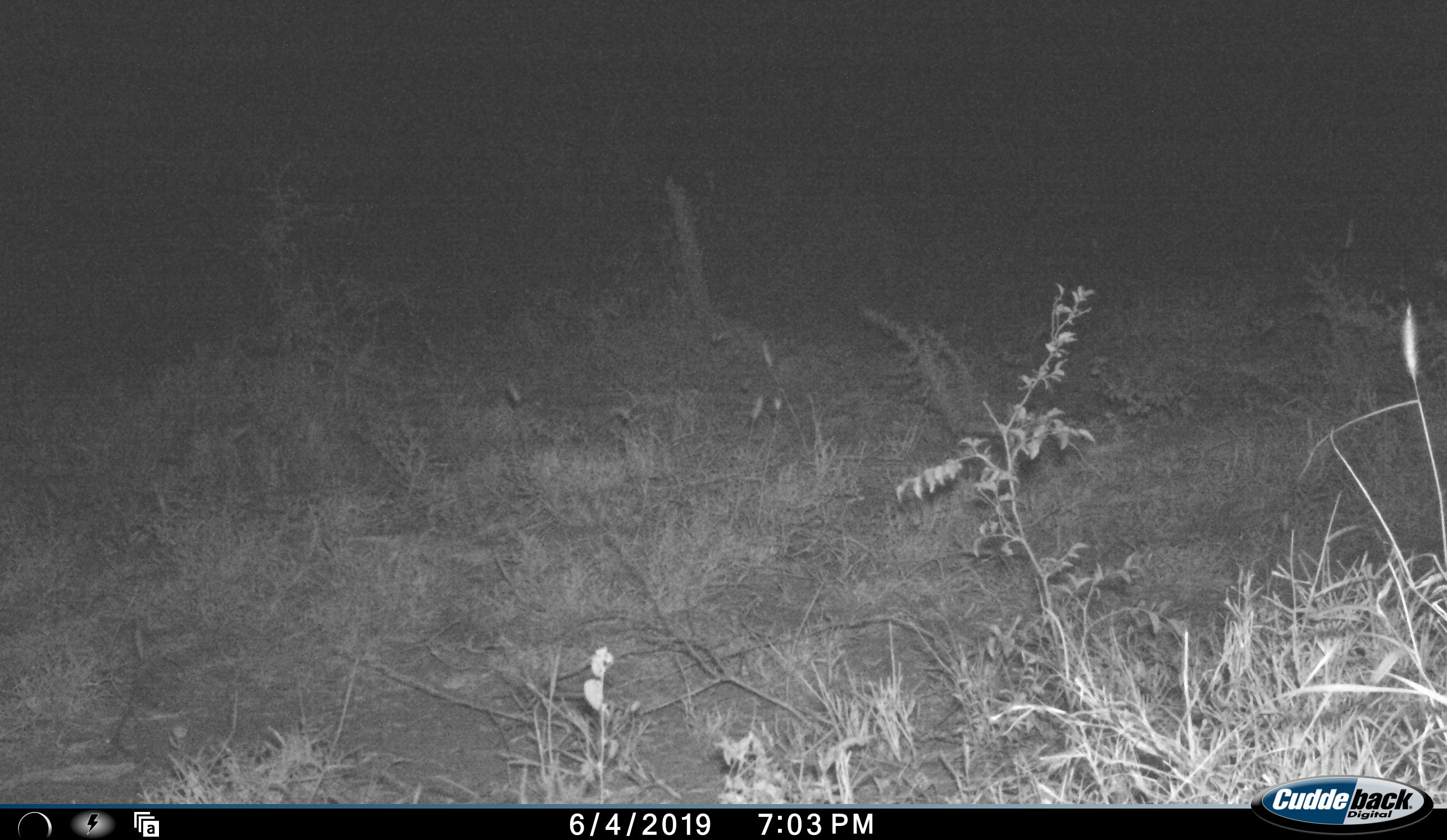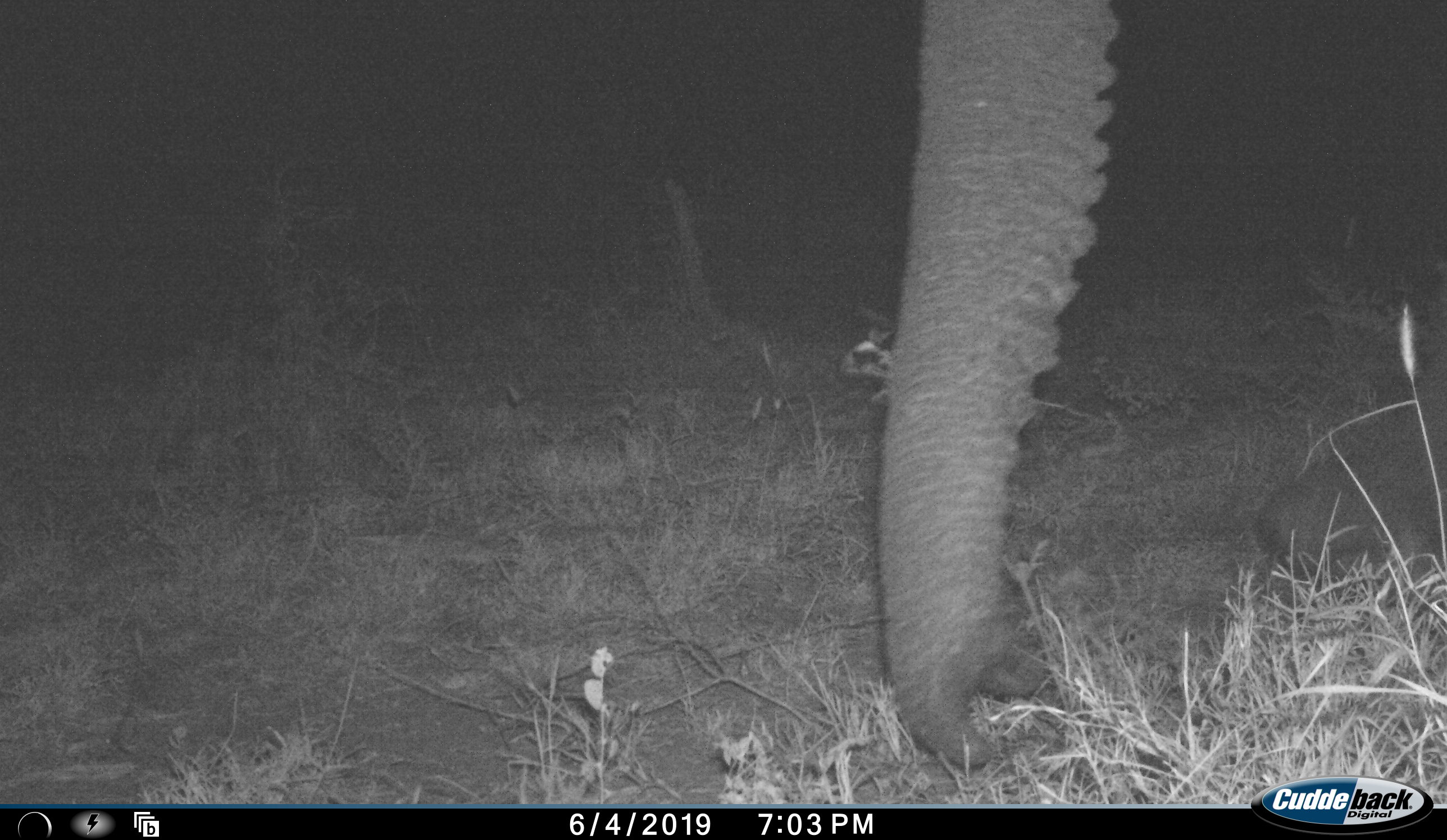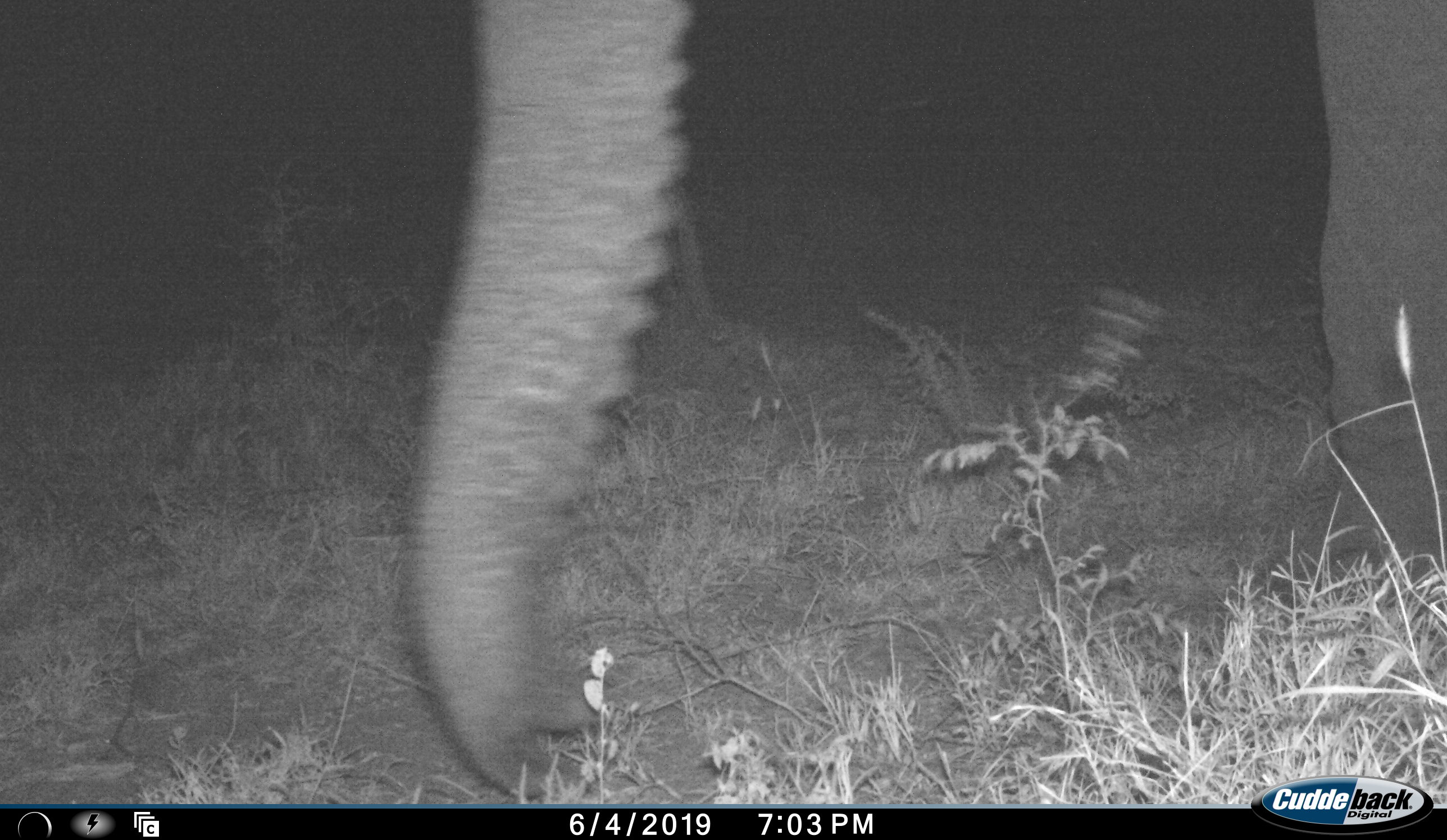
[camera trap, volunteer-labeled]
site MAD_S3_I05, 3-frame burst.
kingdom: Animalia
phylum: Chordata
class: Mammalia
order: Proboscidea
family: Elephantidae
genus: Loxodonta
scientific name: Loxodonta africana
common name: african bush elephant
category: elephant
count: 1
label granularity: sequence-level